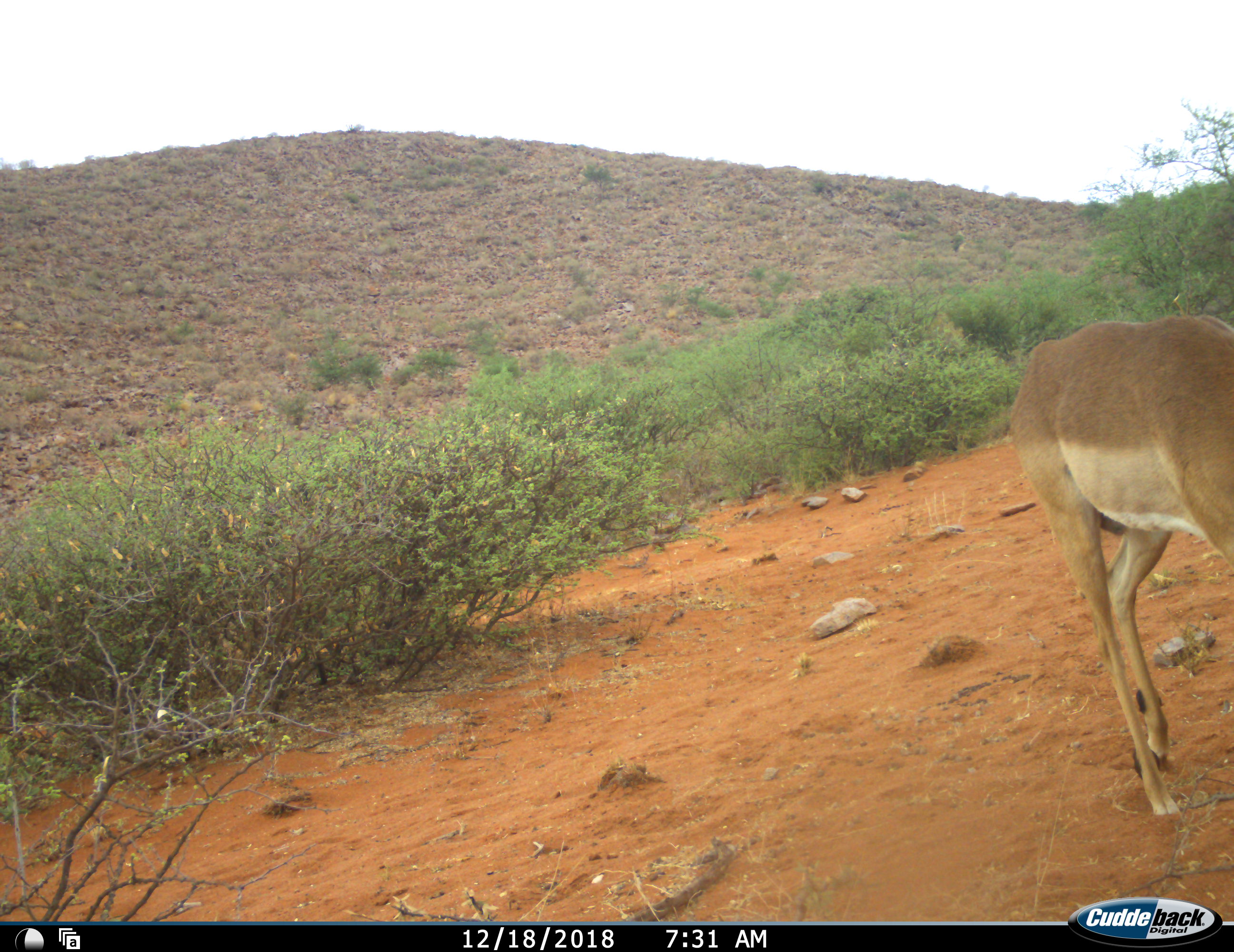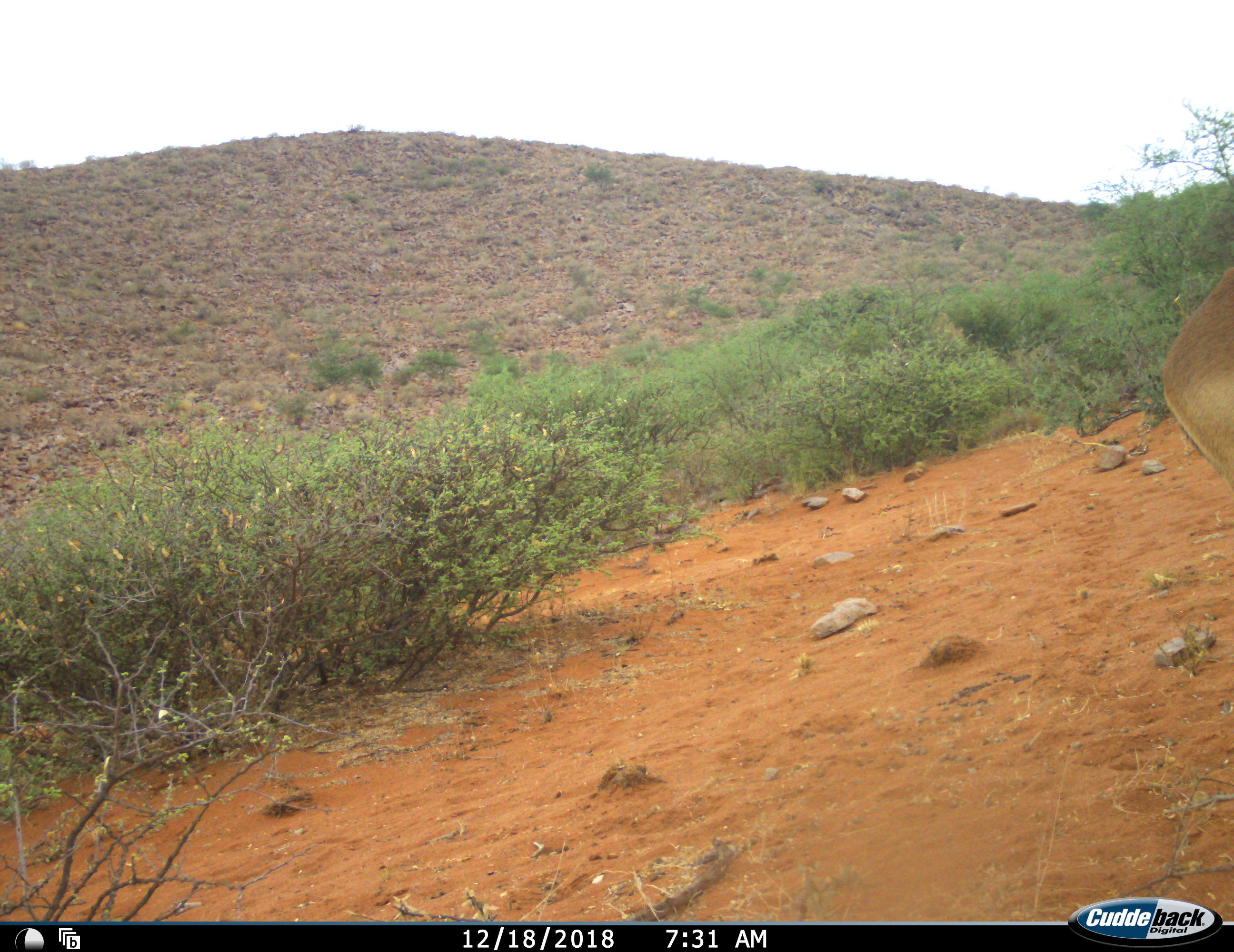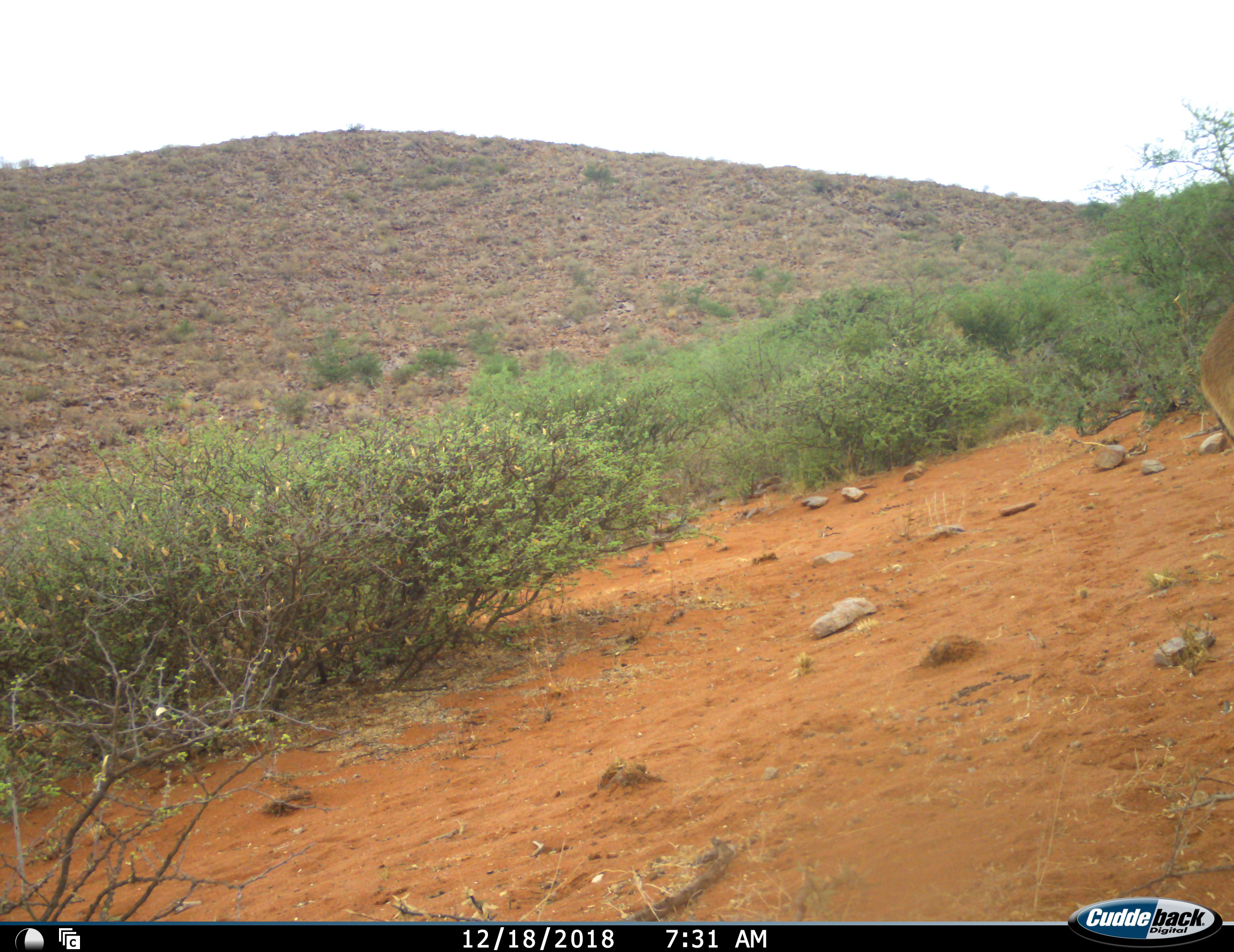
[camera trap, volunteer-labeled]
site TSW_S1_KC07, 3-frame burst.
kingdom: Animalia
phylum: Chordata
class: Mammalia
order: Artiodactyla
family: Bovidae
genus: Aepyceros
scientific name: Aepyceros melampus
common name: impala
Impala (Aepyceros melampus), count 1. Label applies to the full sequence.